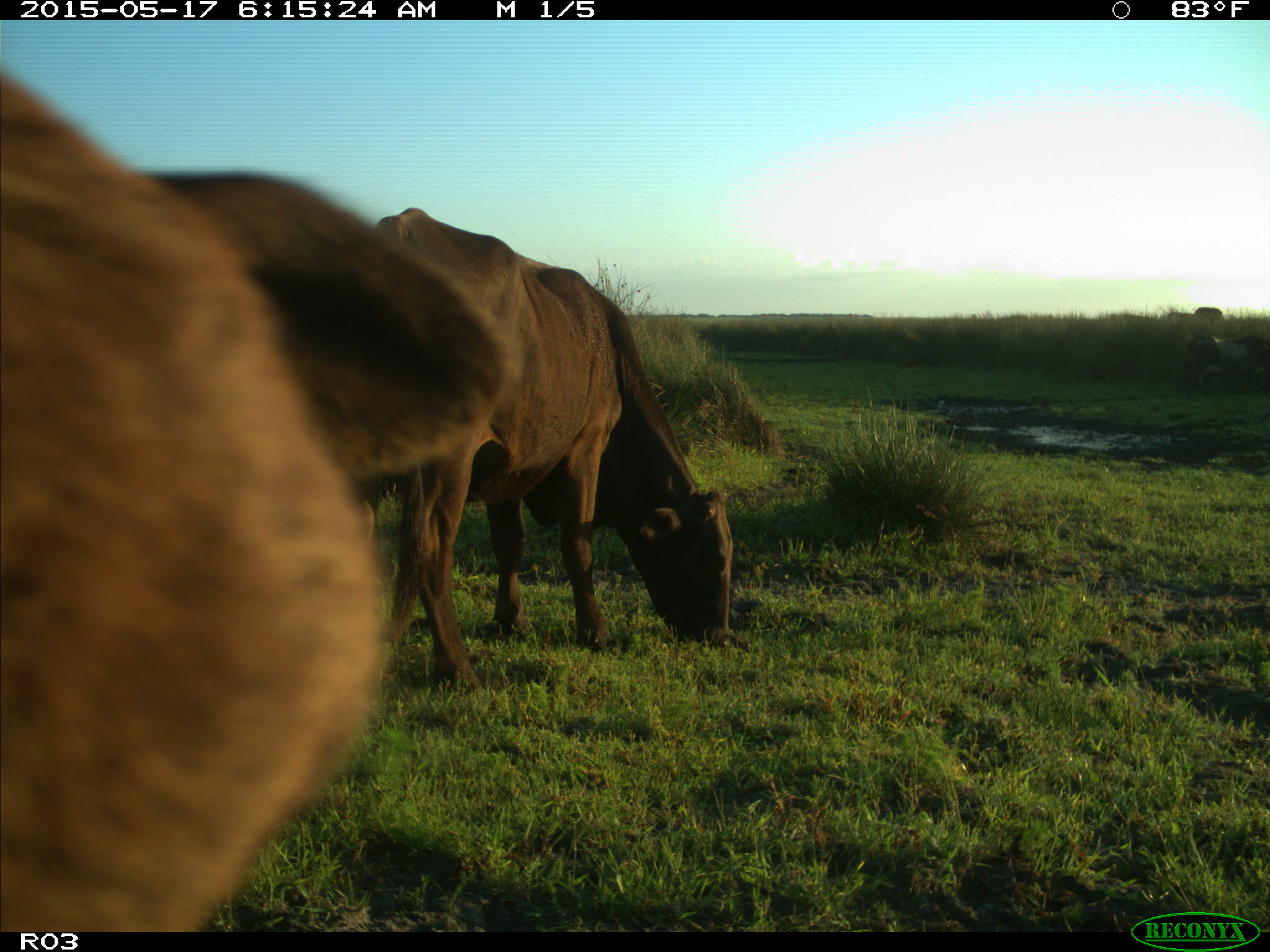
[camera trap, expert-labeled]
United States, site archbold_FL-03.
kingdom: Animalia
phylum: Chordata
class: Mammalia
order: Artiodactyla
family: Bovidae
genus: Bos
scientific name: Bos taurus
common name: domestic cow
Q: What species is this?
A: Bos taurus (domestic cow).